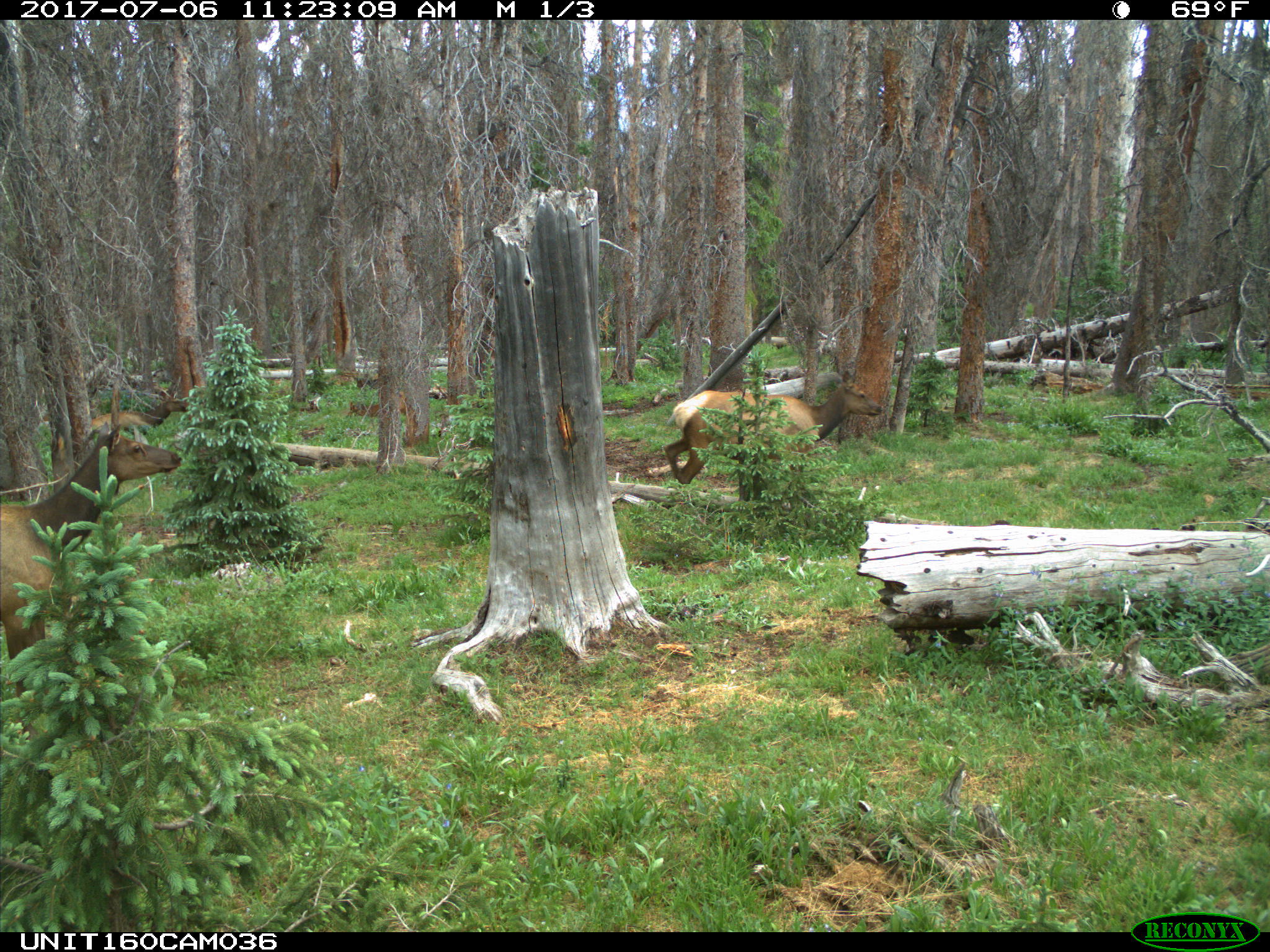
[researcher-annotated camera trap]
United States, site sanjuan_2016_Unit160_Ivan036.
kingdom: Animalia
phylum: Chordata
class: Mammalia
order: Artiodactyla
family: Cervidae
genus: Cervus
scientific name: Cervus elaphus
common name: red deer